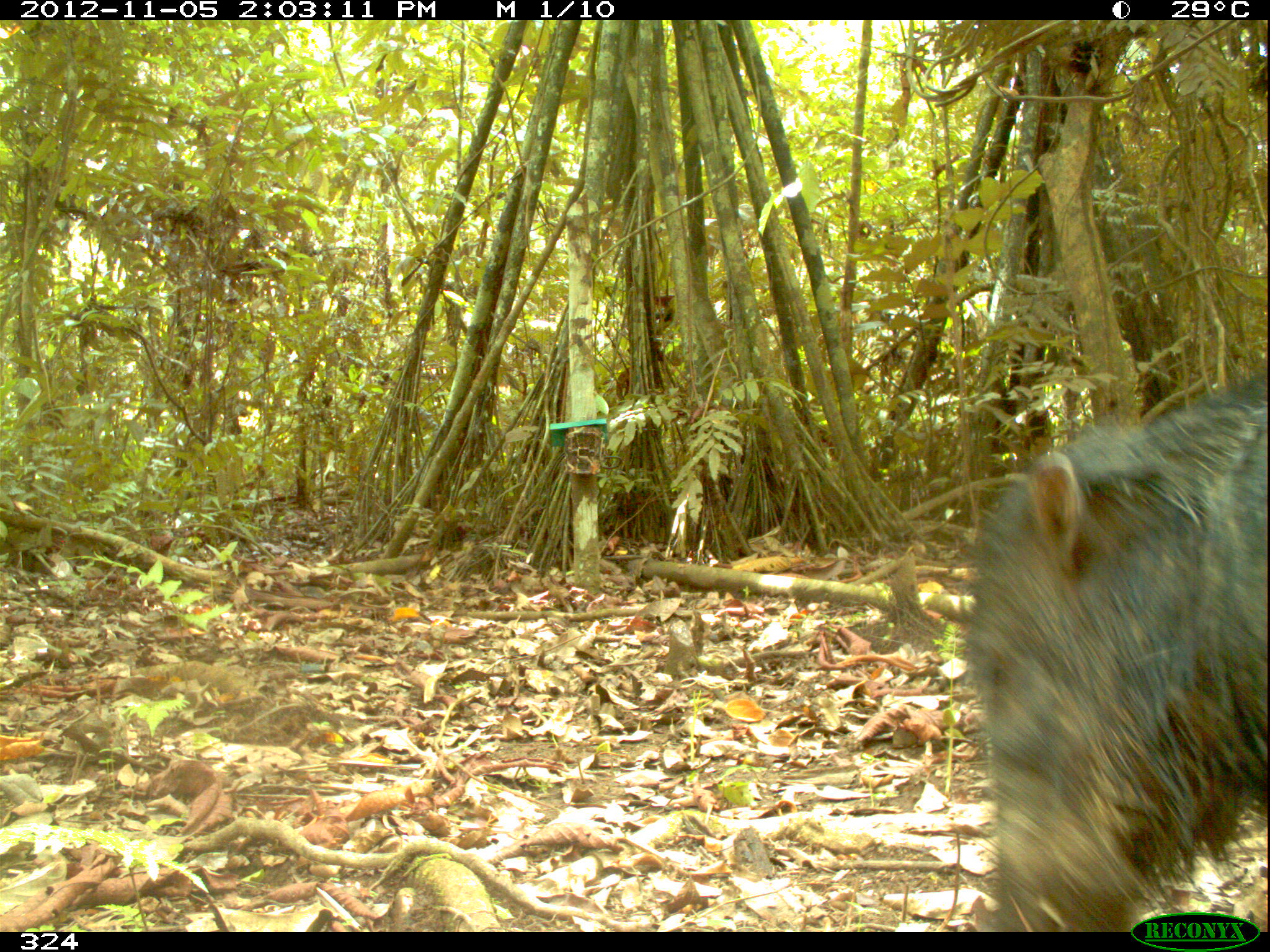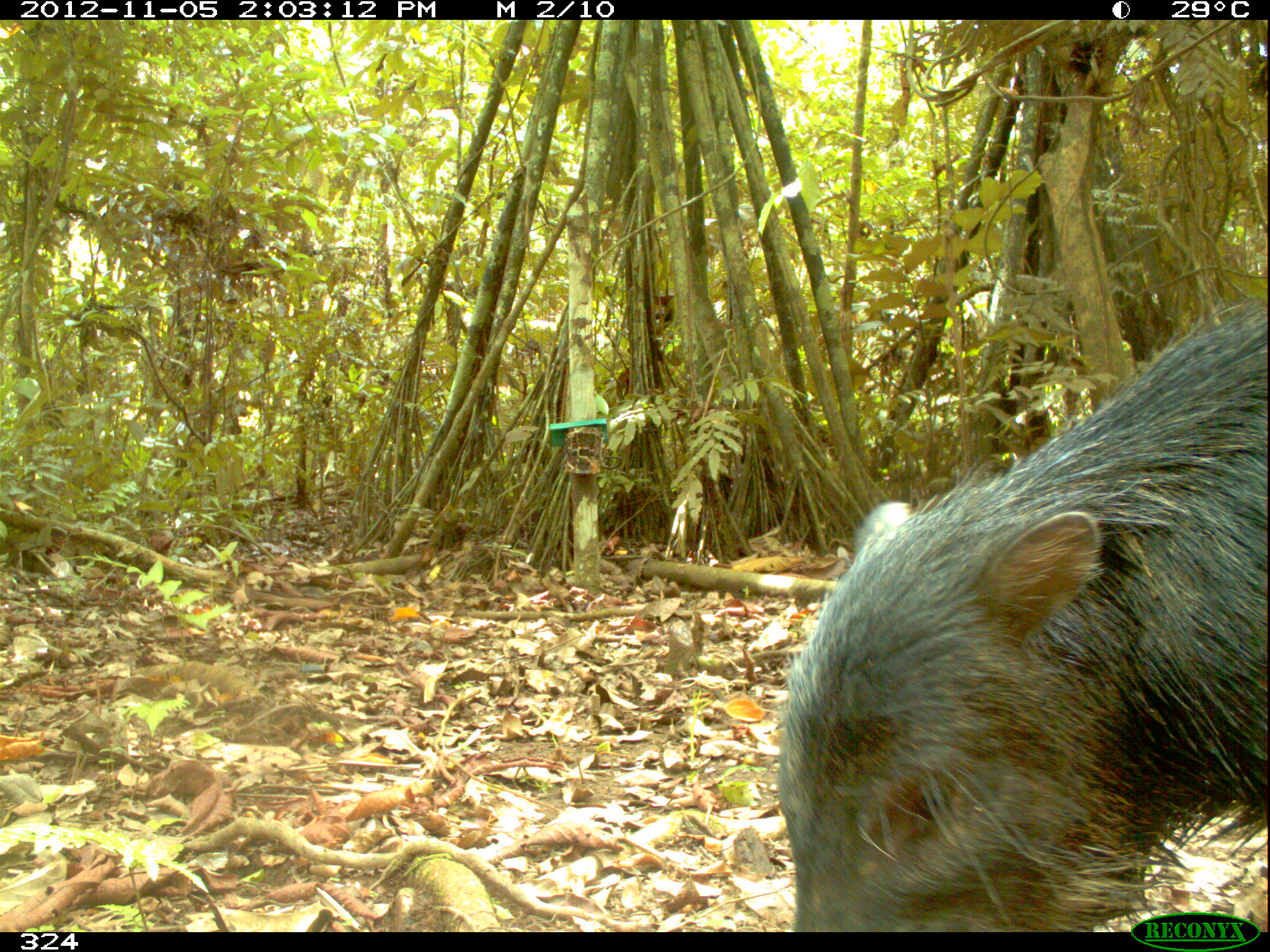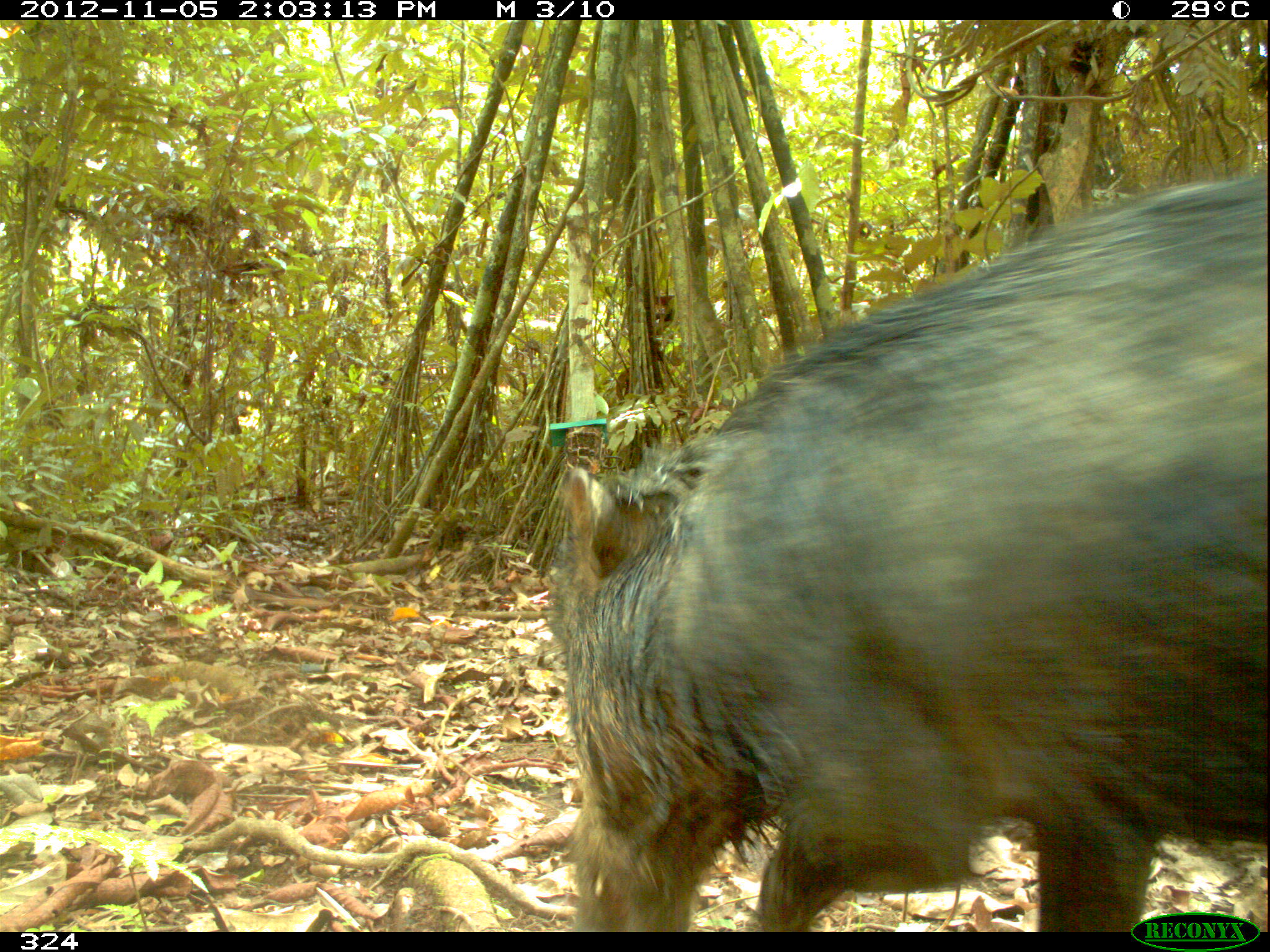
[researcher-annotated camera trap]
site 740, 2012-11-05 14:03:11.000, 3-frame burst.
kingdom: Animalia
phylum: Chordata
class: Mammalia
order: Artiodactyla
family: Tayassuidae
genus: Tayassu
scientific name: Tayassu pecari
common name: white-lipped peccary